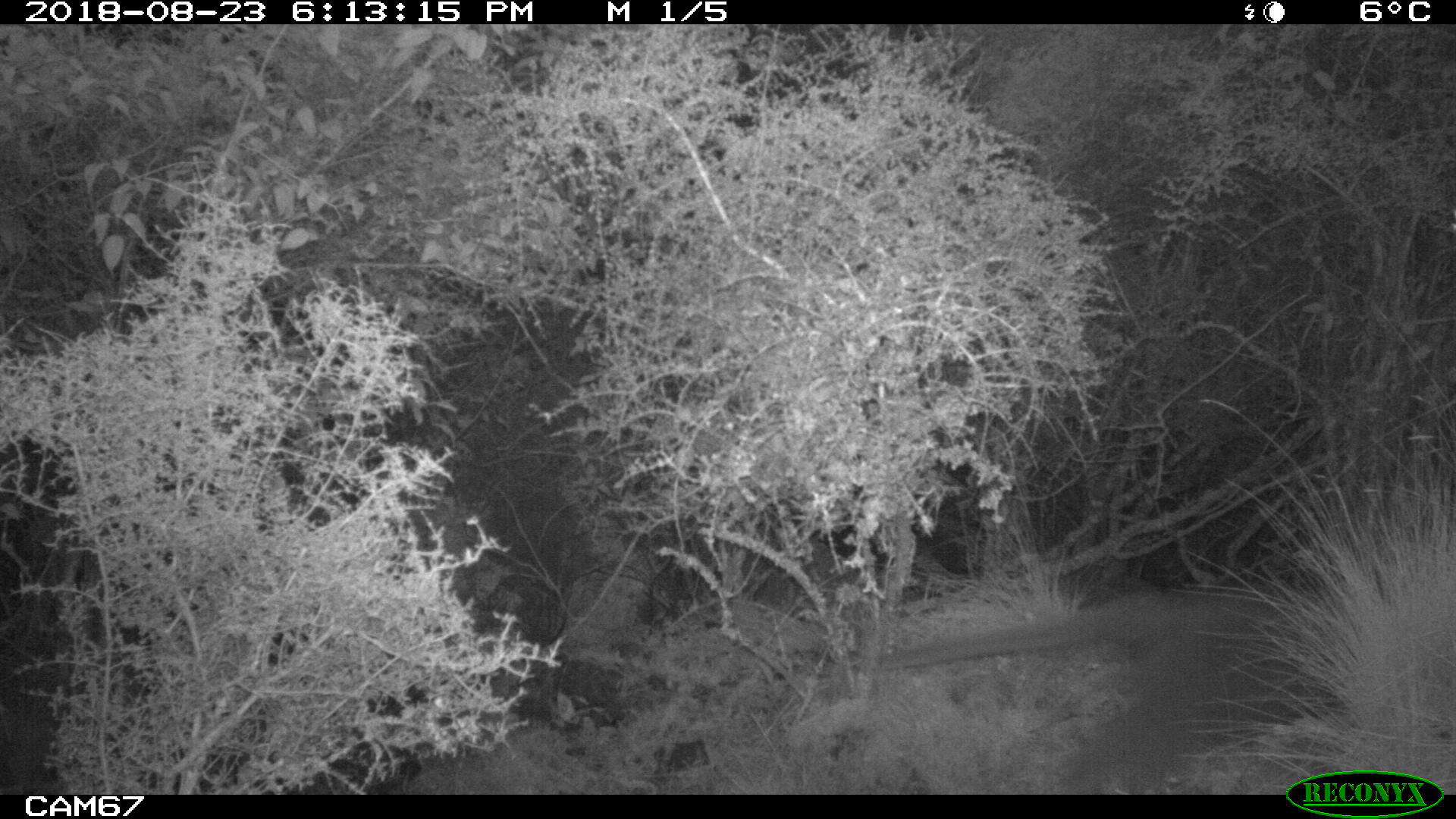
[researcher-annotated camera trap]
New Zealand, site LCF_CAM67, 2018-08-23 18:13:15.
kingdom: Animalia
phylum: Chordata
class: Mammalia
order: Diprotodontia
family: Macropodidae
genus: Notamacropus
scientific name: Notamacropus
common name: wallaby